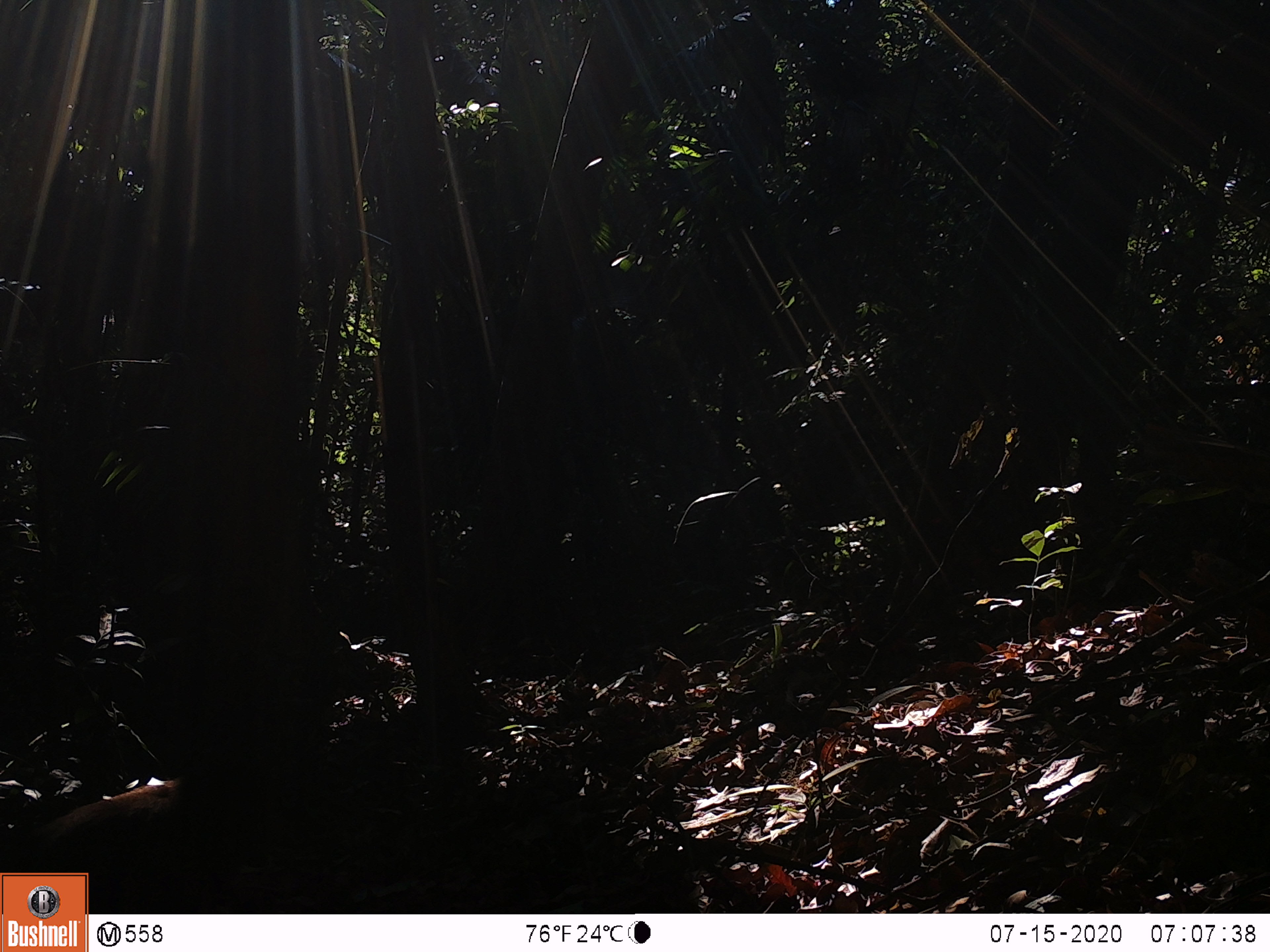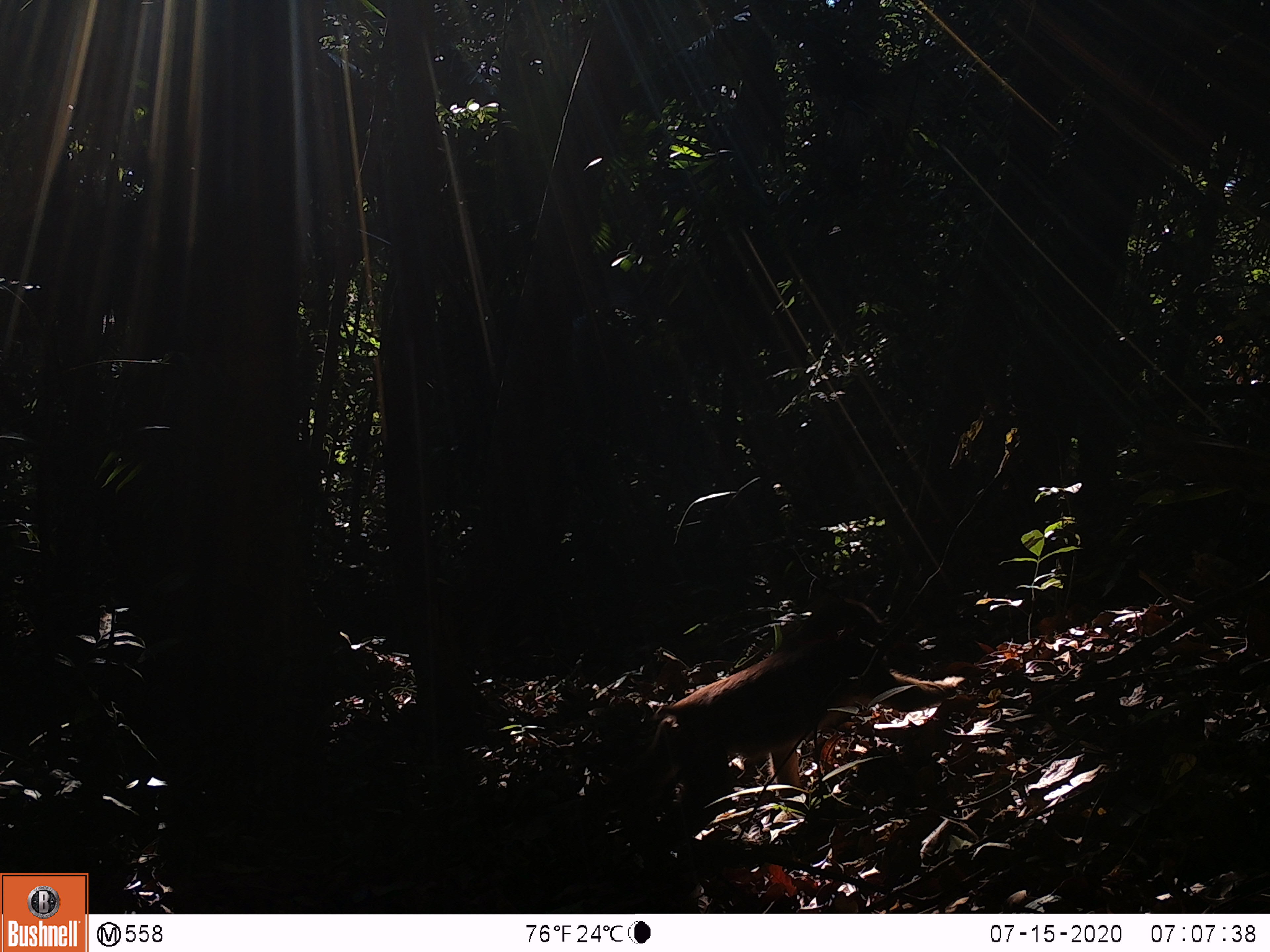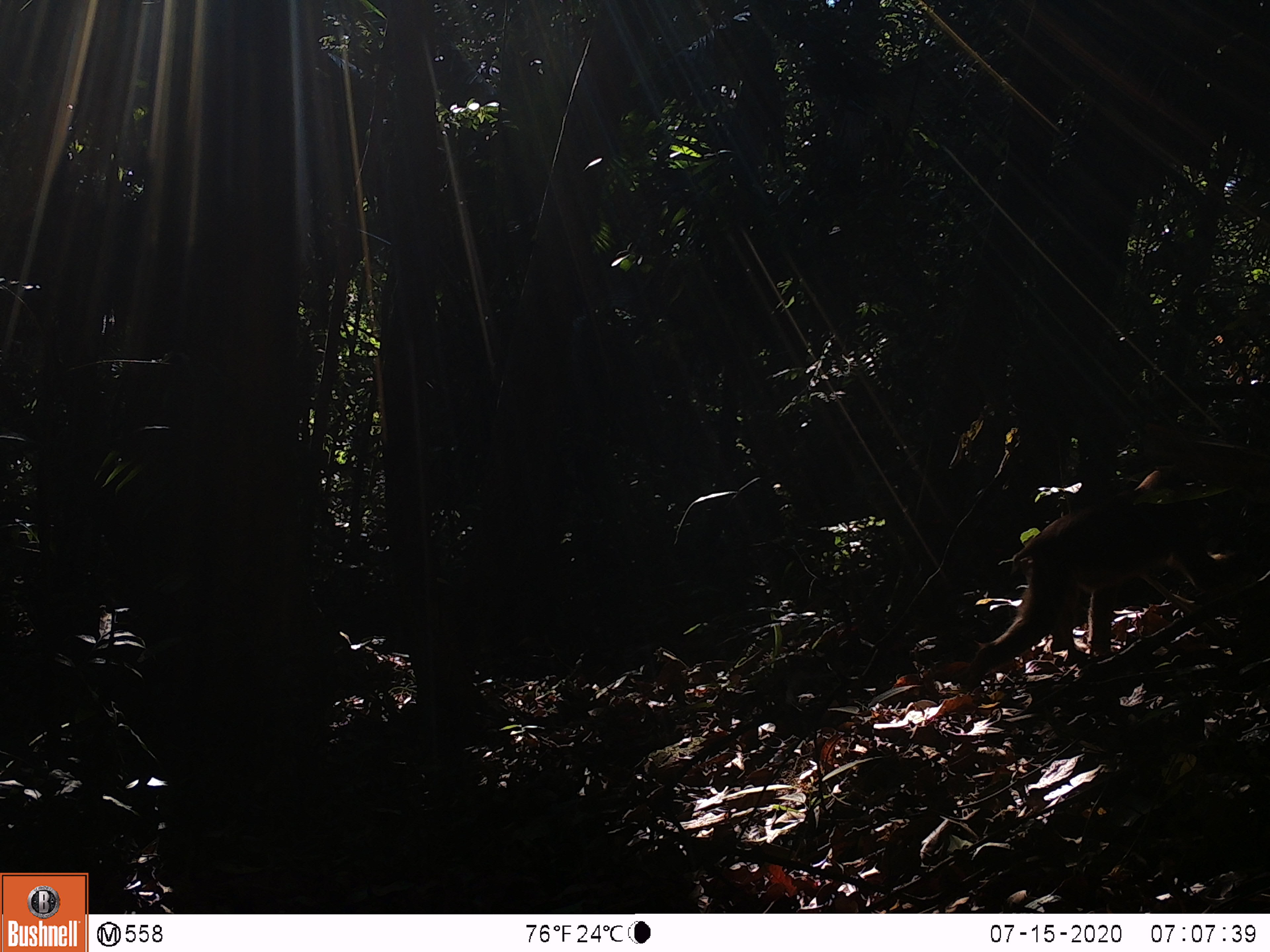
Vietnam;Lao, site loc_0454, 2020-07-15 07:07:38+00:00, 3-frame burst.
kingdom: Animalia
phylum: Chordata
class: Mammalia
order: Primates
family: Cercopithecidae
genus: Macaca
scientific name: Macaca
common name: macaque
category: unidentified macaque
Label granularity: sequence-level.